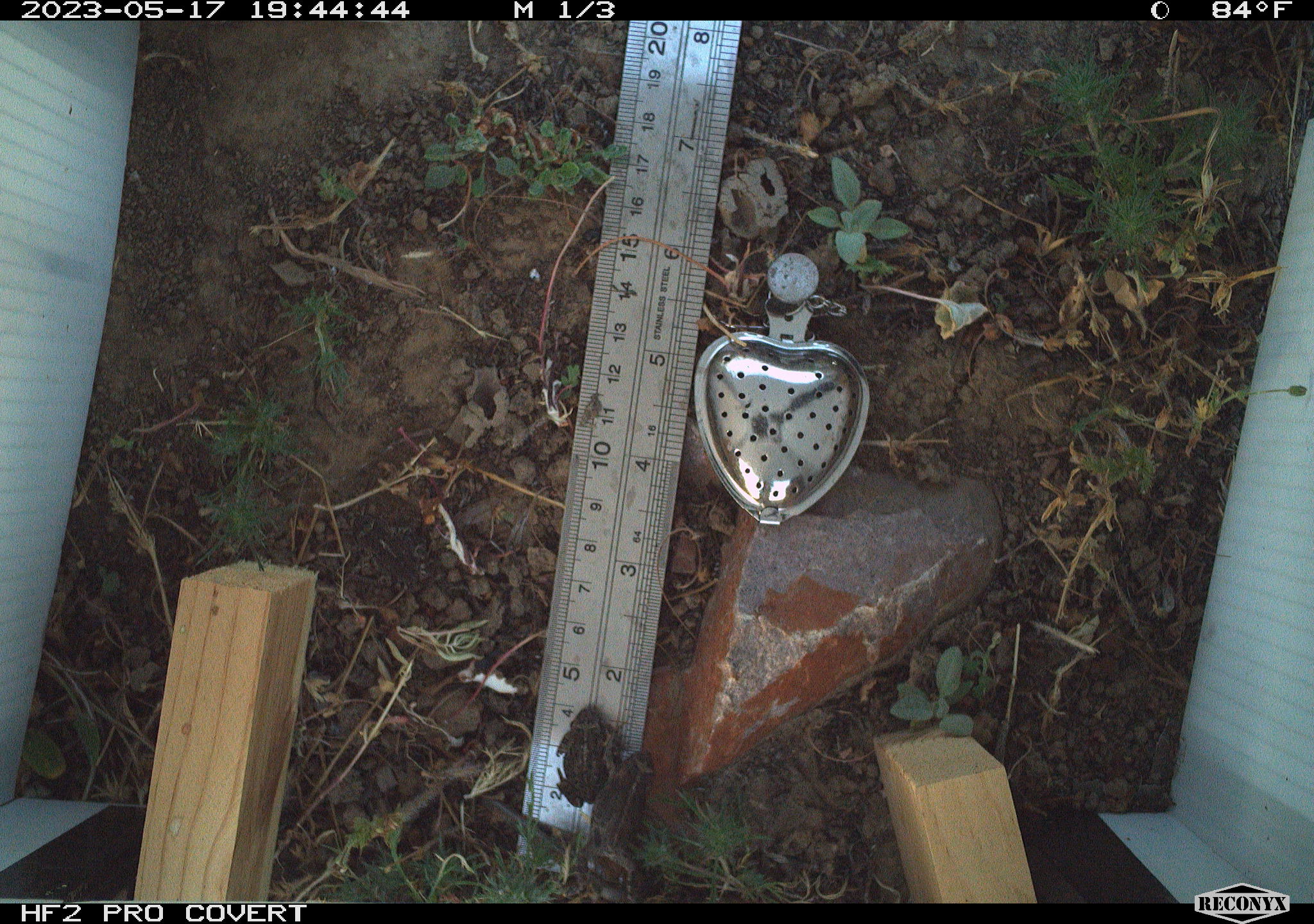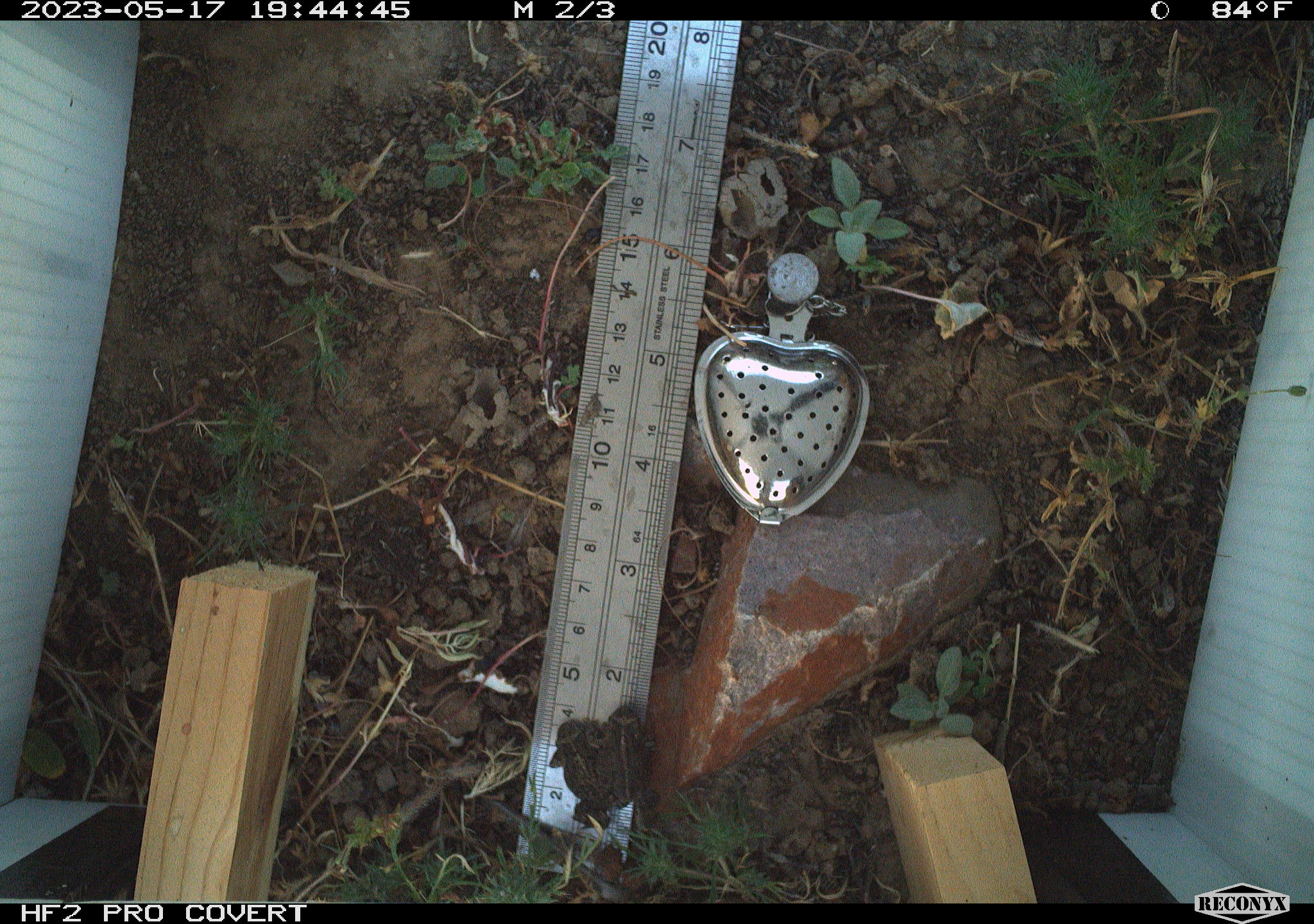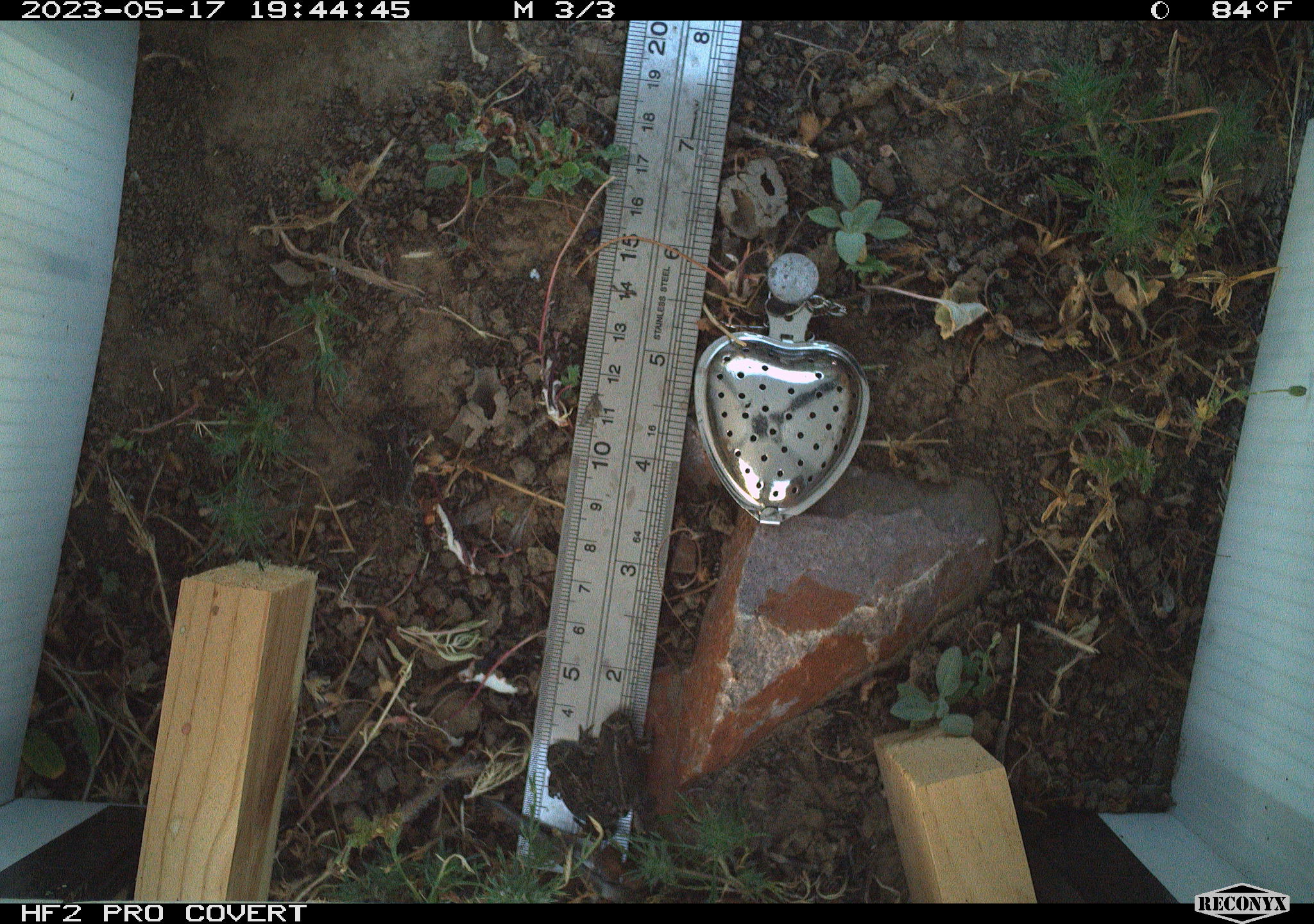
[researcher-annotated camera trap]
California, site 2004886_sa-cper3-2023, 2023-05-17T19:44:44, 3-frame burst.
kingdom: Animalia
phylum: Chordata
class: Amphibia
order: Anura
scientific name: Anura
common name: frogs